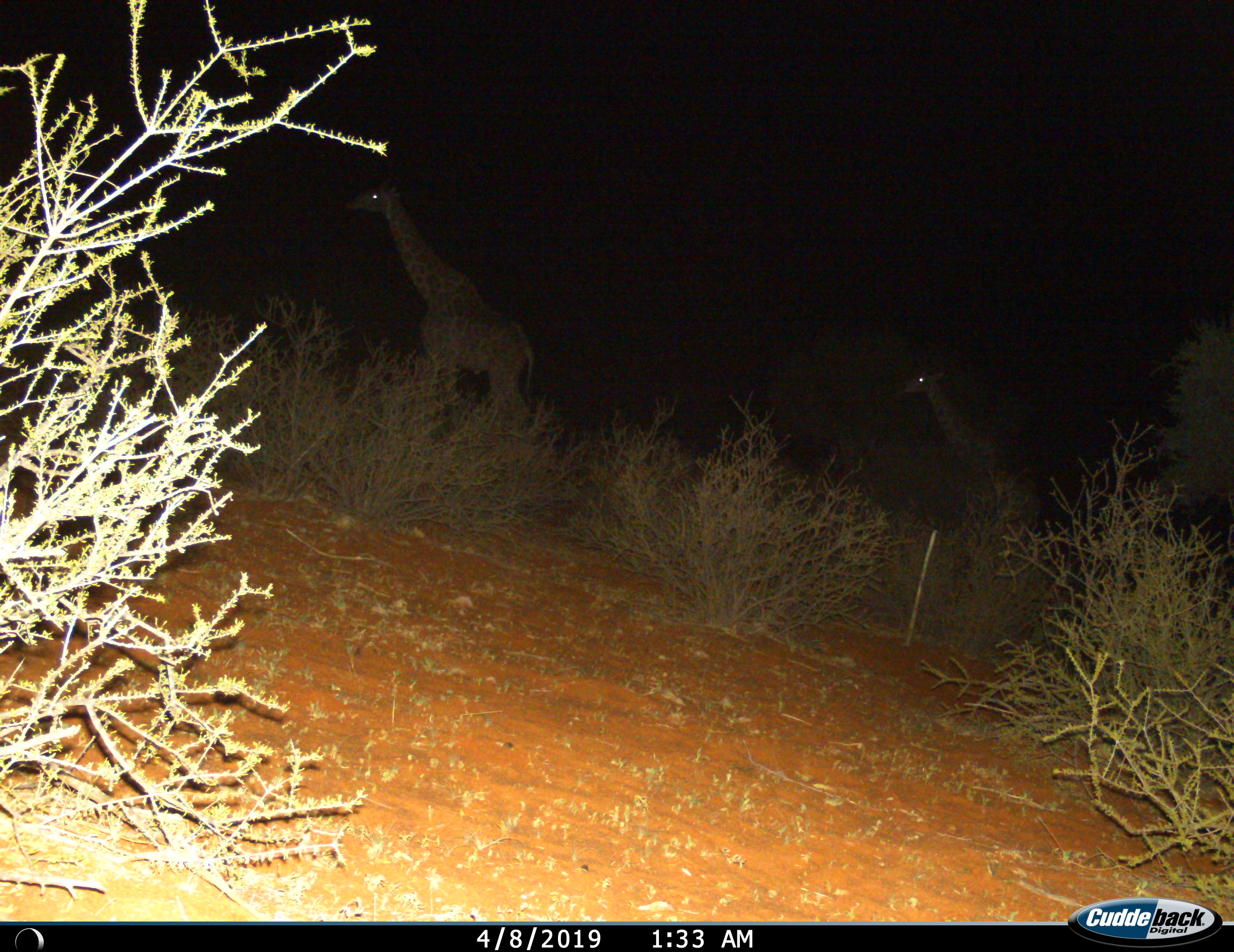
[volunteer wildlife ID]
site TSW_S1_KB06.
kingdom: Animalia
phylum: Chordata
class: Mammalia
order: Artiodactyla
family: Giraffidae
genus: Giraffa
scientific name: Giraffa camelopardalis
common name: giraffe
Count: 2.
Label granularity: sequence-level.